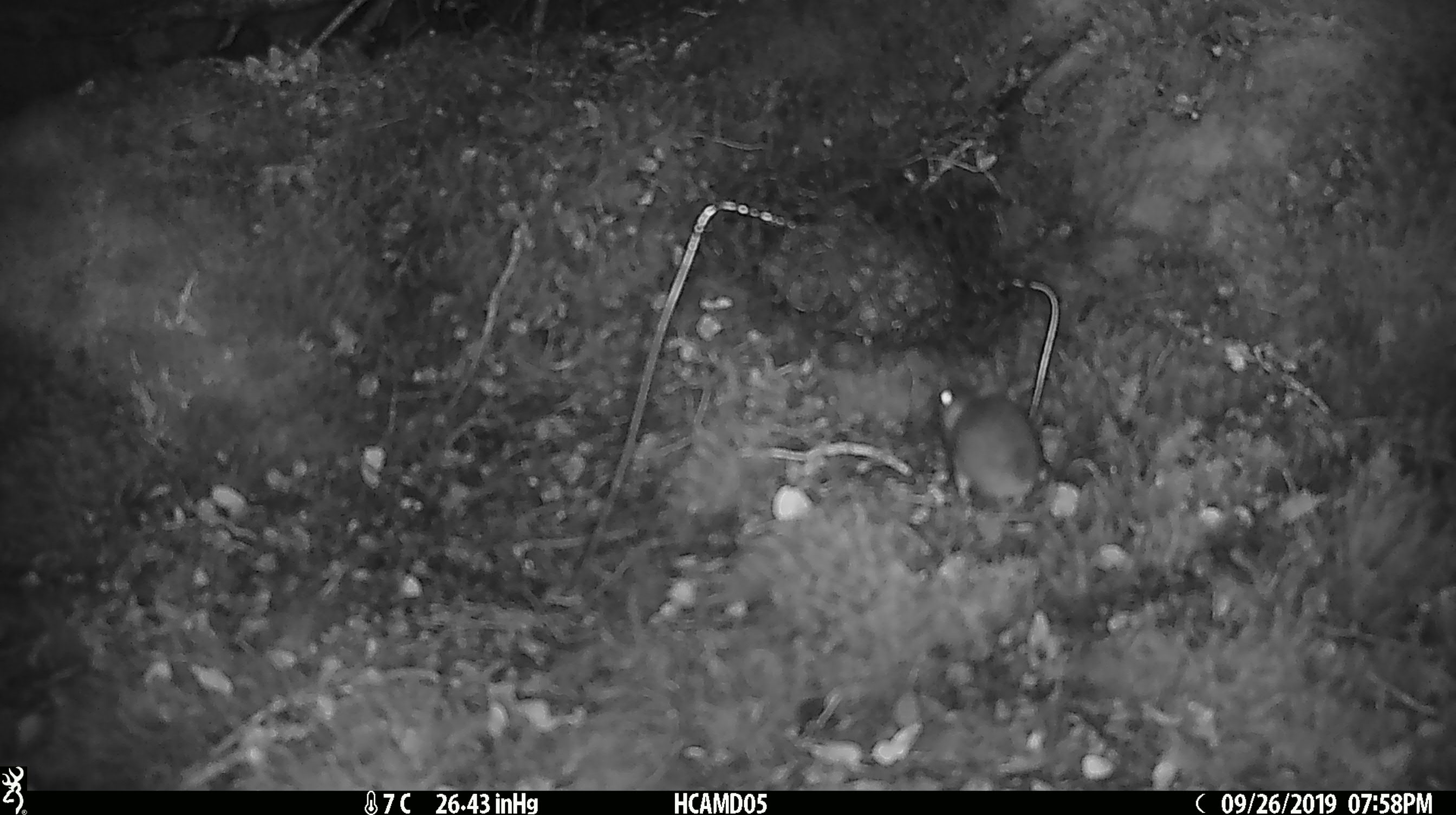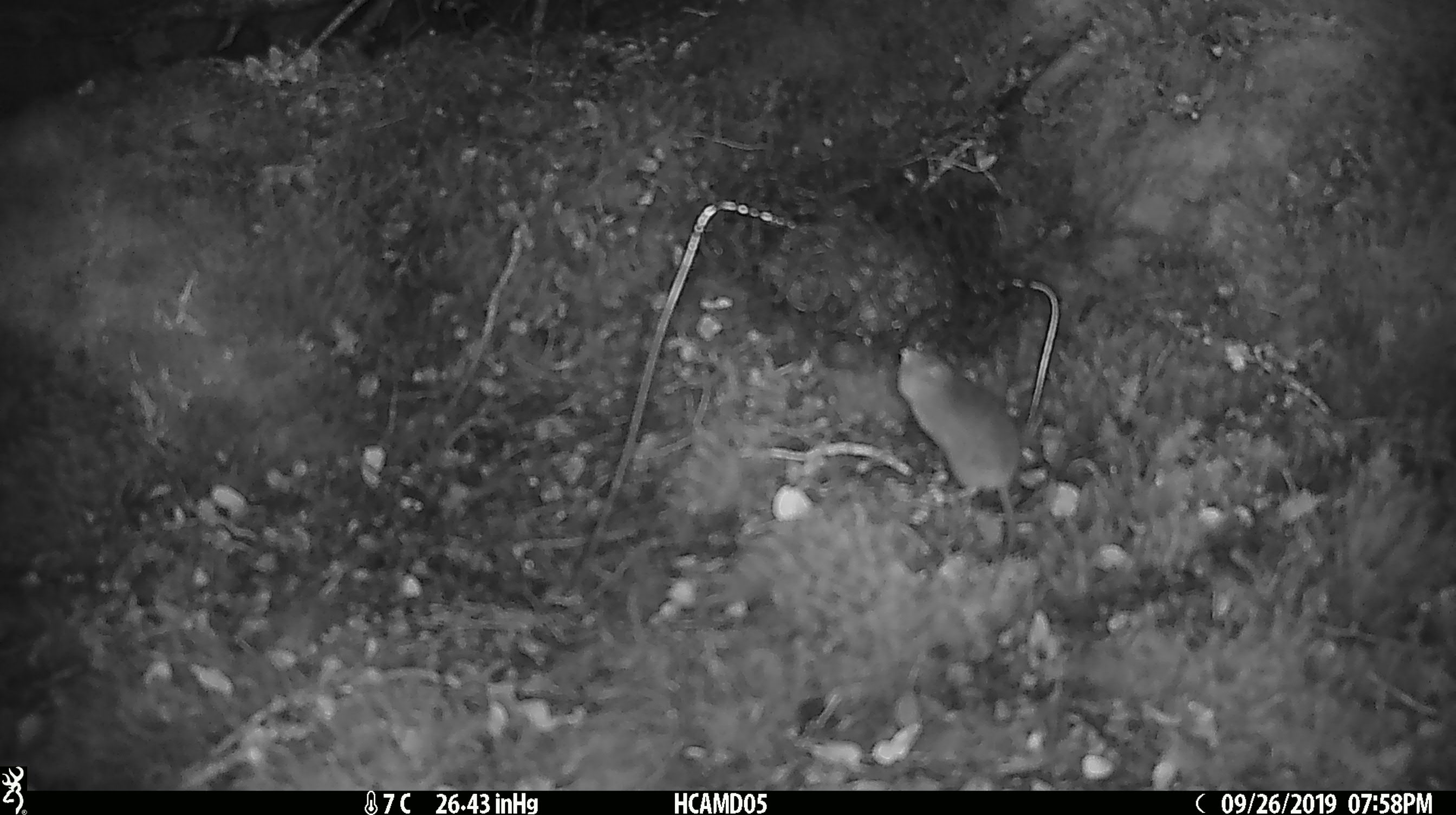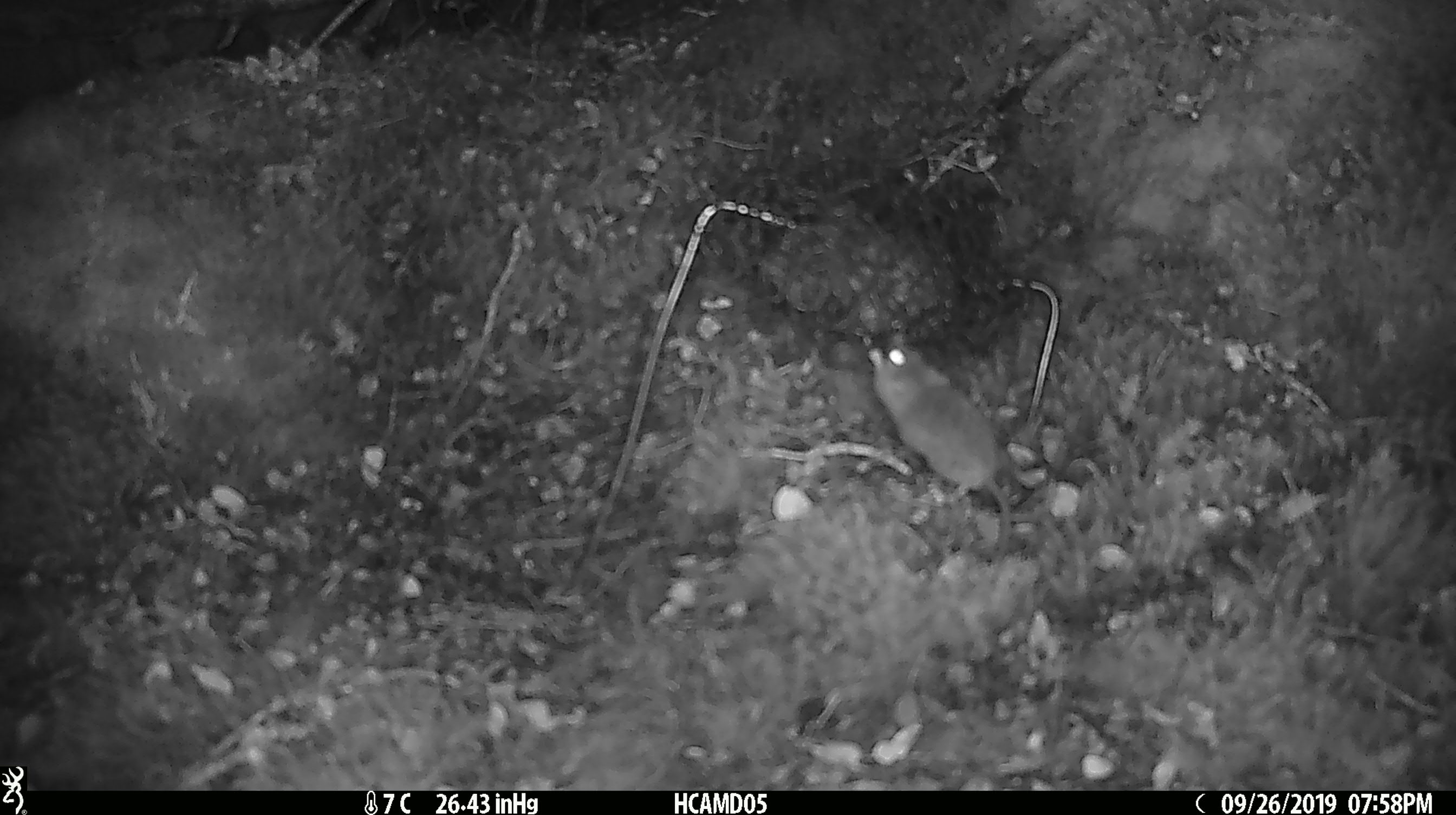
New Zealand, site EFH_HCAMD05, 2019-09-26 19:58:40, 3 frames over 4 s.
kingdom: Animalia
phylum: Chordata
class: Mammalia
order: Rodentia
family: Muridae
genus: Mus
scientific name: Mus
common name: mouse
Mouse (Mus).